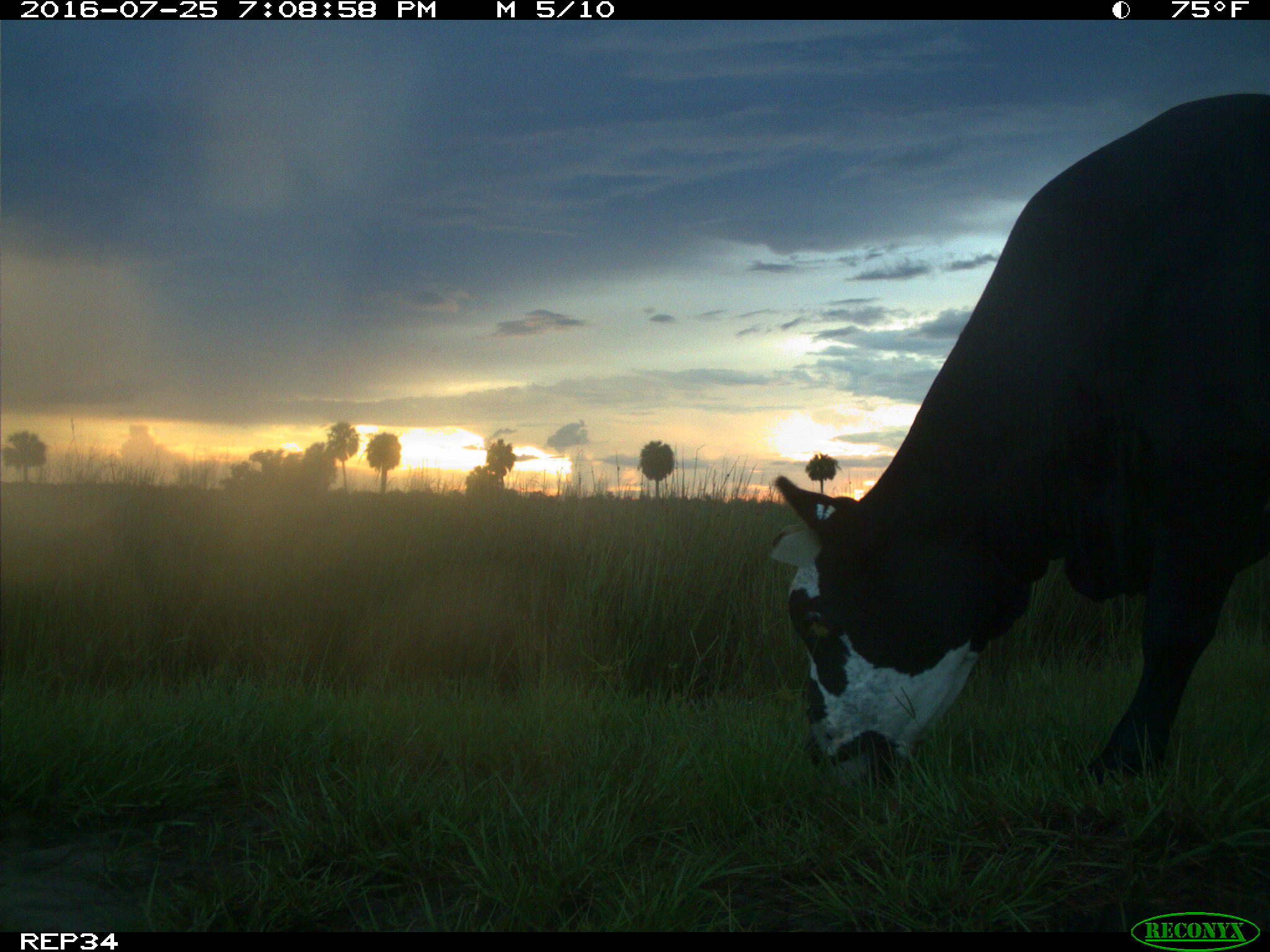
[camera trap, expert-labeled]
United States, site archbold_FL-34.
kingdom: Animalia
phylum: Chordata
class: Mammalia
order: Artiodactyla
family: Bovidae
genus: Bos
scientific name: Bos taurus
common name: domestic cow